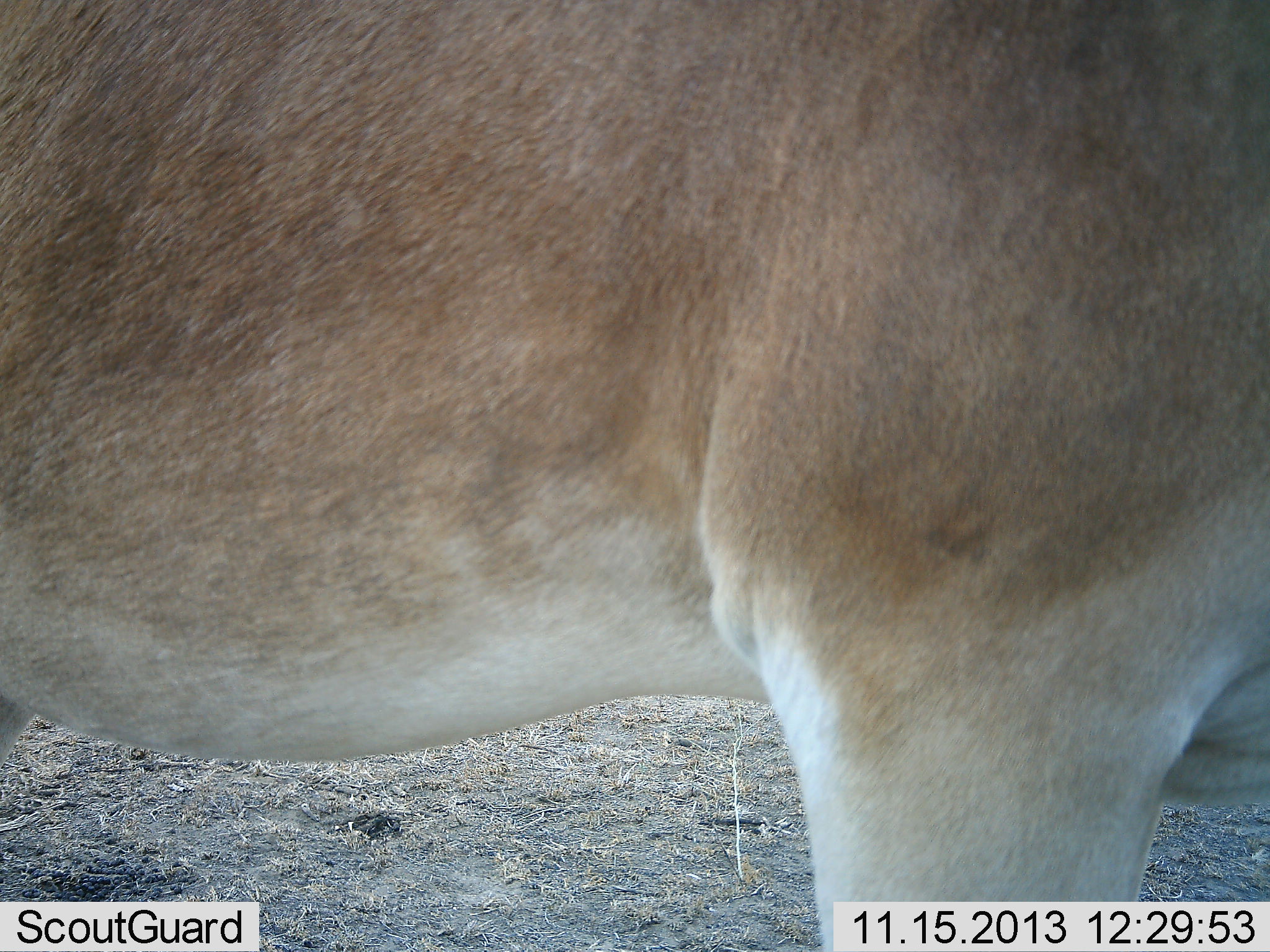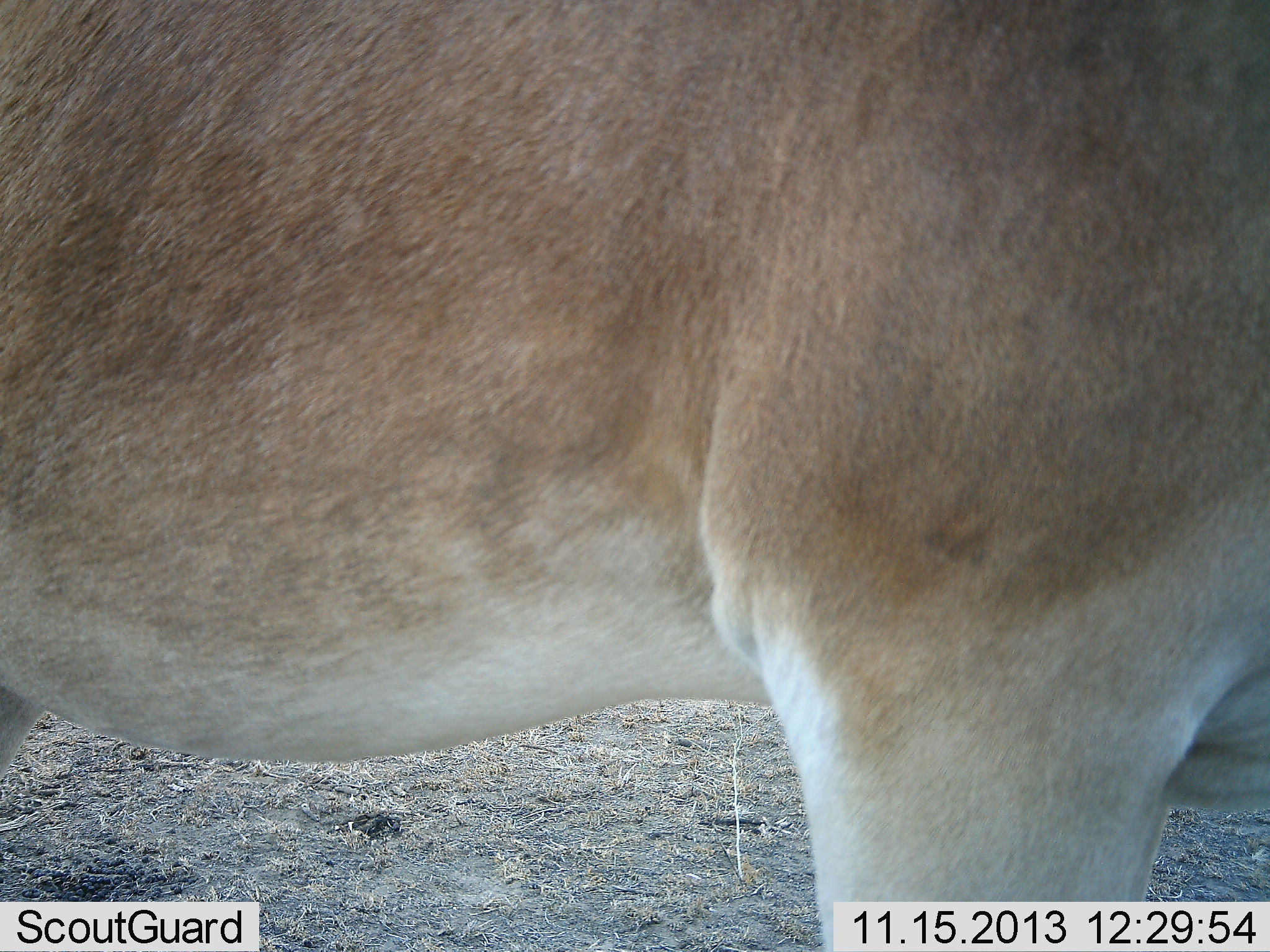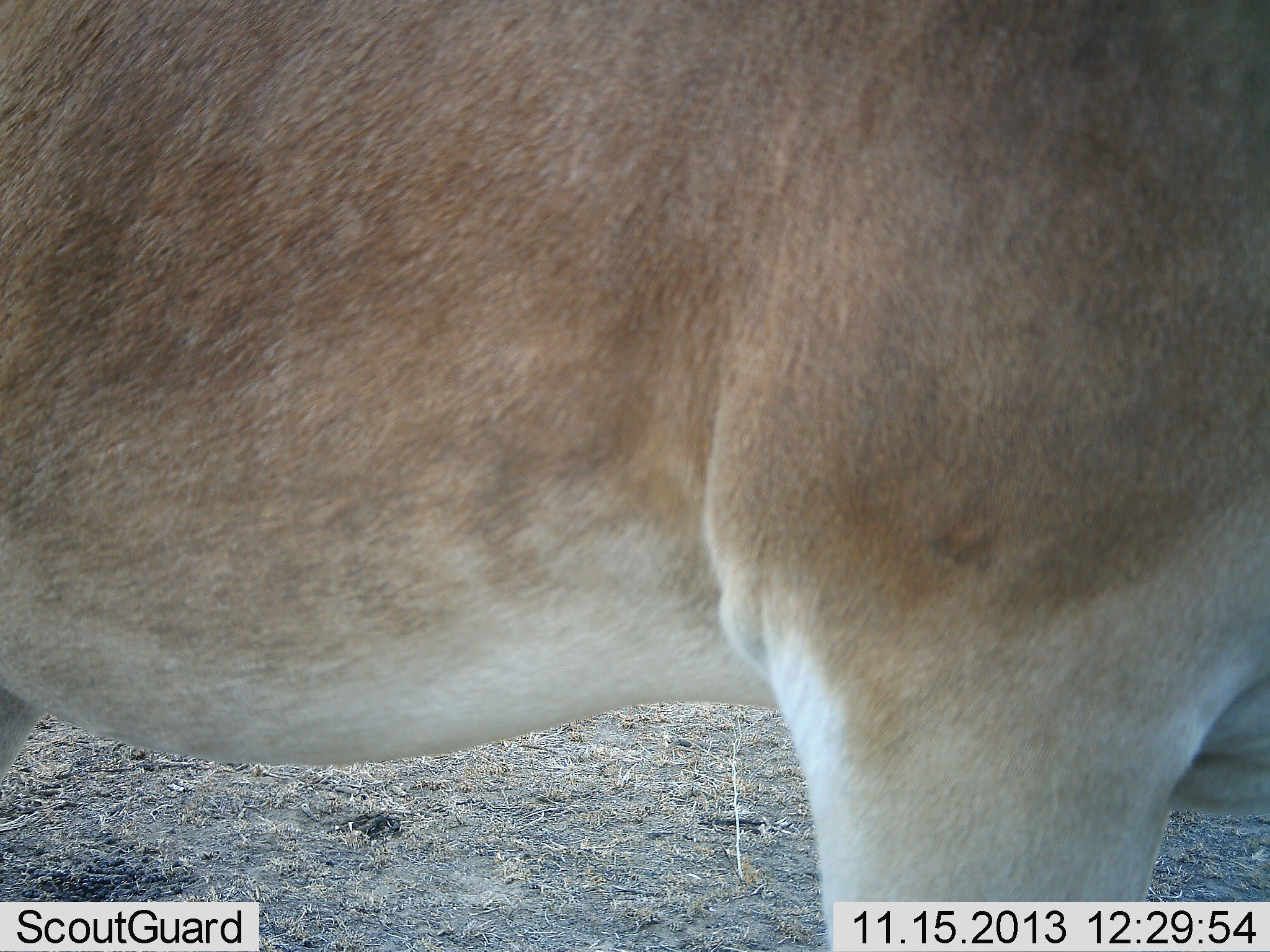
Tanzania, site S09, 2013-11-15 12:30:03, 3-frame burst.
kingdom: Animalia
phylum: Chordata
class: Mammalia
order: Artiodactyla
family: Bovidae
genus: Alcelaphus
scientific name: Alcelaphus buselaphus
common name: hartebeest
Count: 1.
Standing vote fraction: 100%.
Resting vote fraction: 0%.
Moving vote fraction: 0%.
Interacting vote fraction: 0%.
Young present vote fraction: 0%.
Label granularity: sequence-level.